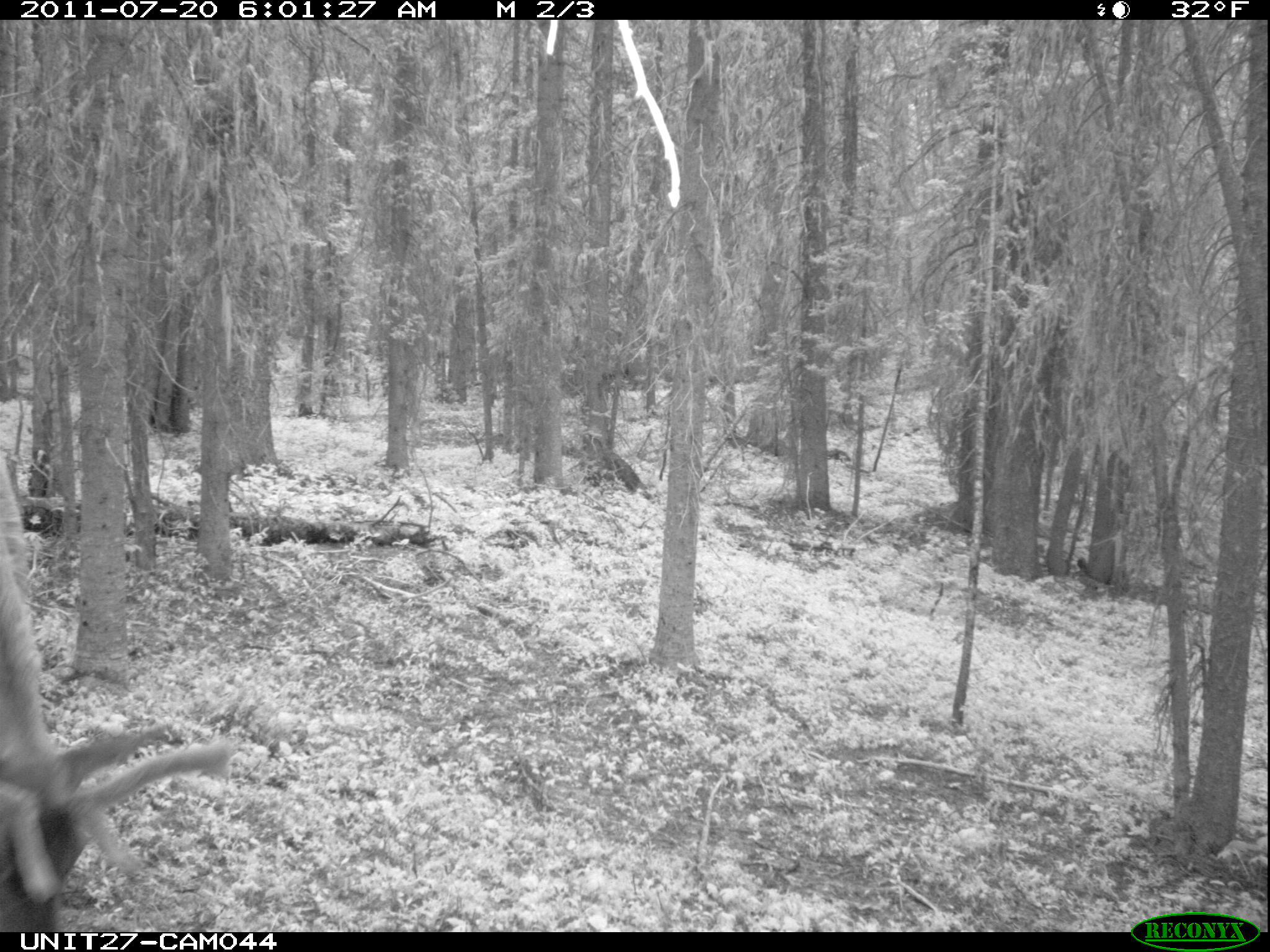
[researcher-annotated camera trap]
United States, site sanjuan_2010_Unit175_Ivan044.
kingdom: Animalia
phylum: Chordata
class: Mammalia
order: Artiodactyla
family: Cervidae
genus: Cervus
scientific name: Cervus elaphus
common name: red deer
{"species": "Cervus elaphus (red deer)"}